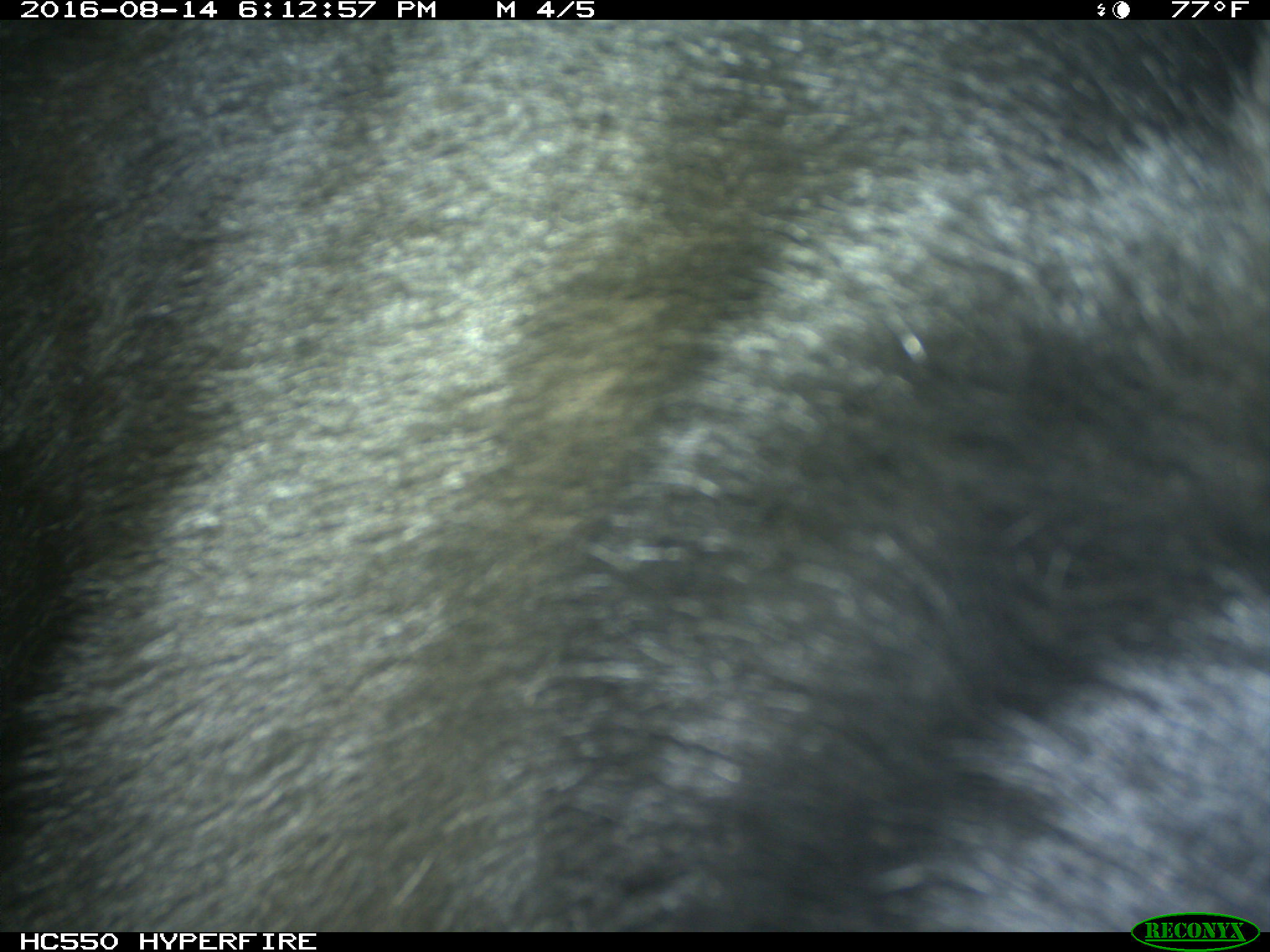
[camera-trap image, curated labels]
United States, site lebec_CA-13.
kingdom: Animalia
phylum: Chordata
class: Mammalia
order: Carnivora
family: Ursidae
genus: Ursus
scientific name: Ursus americanus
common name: american black bear